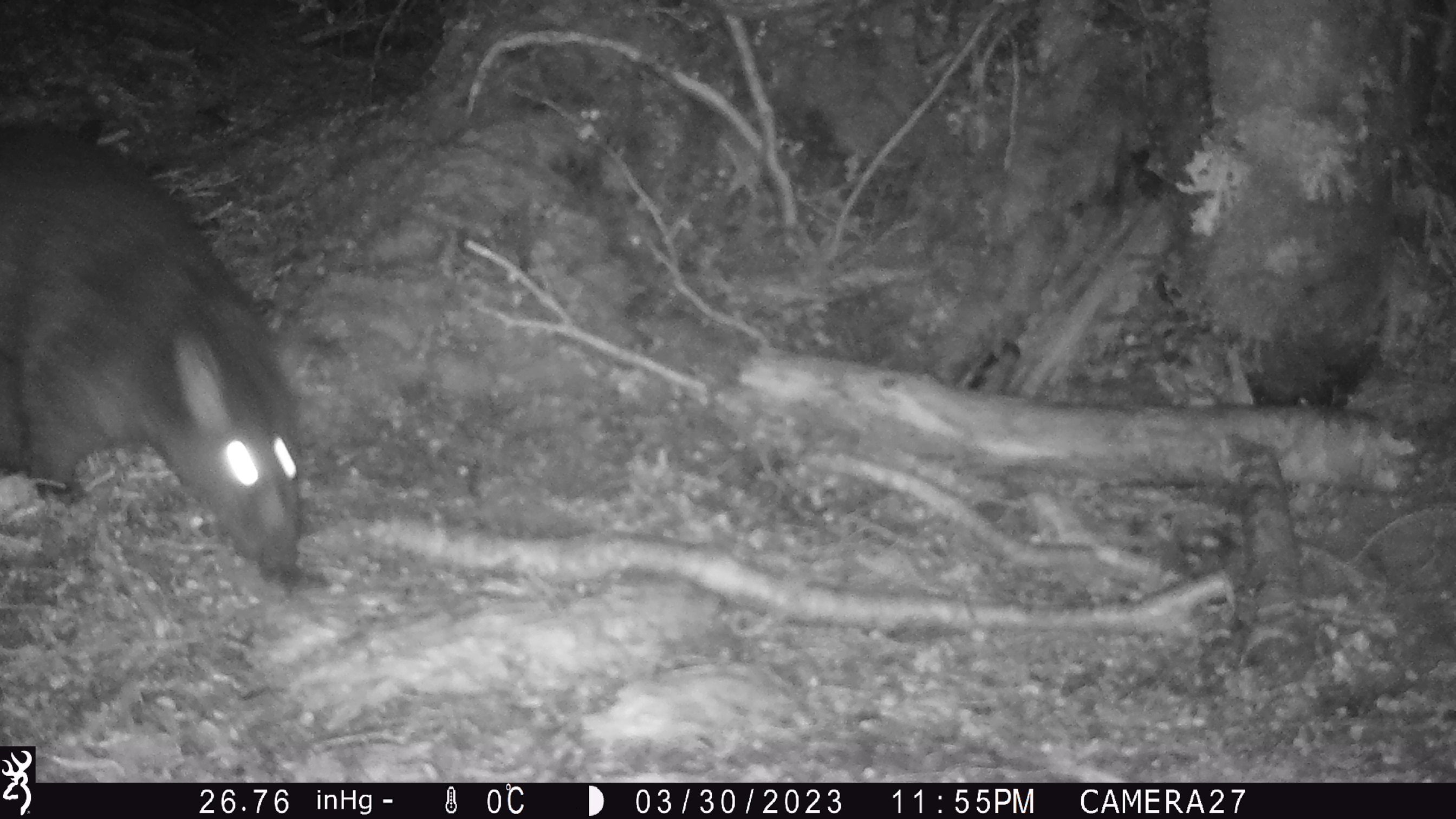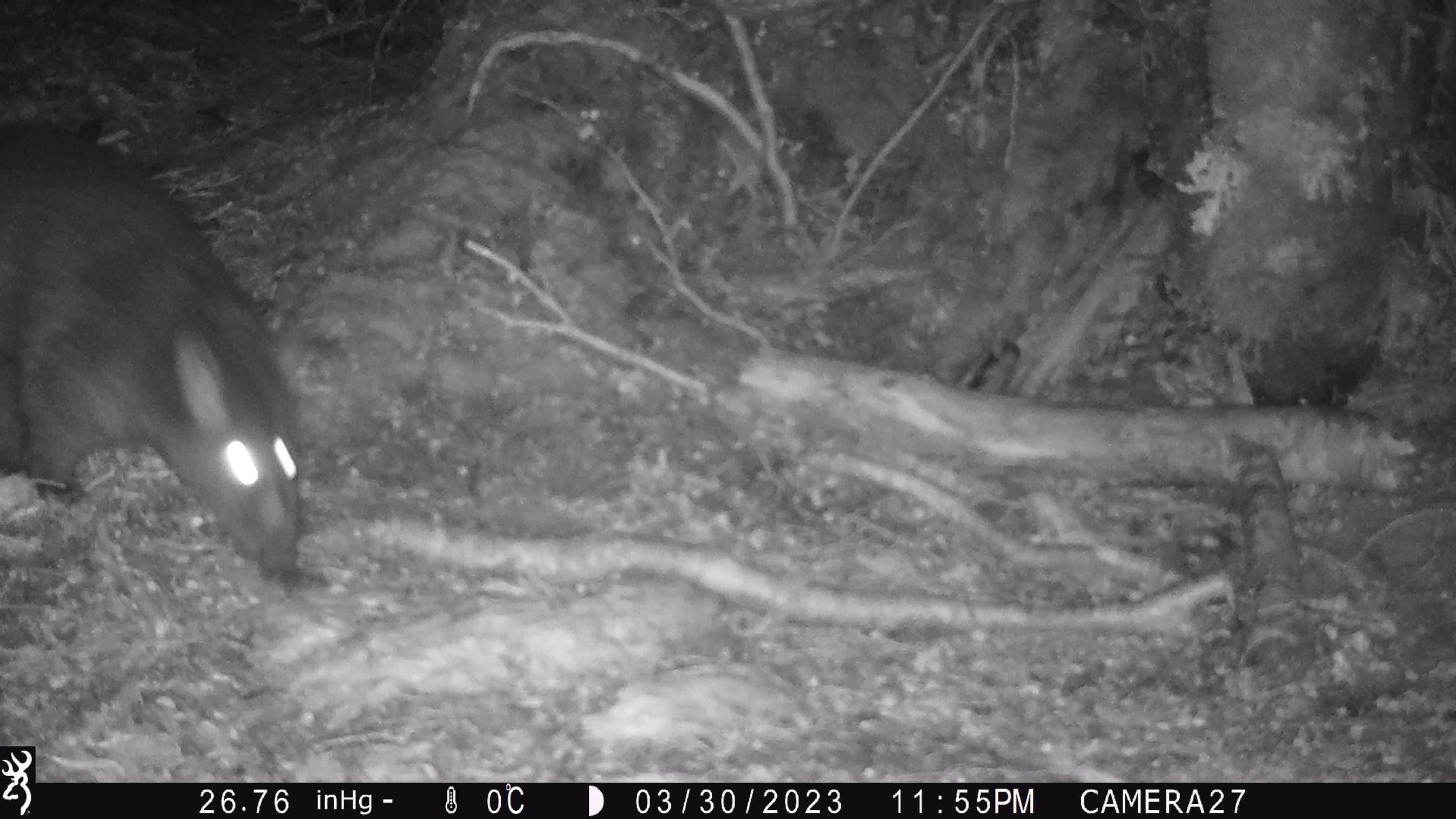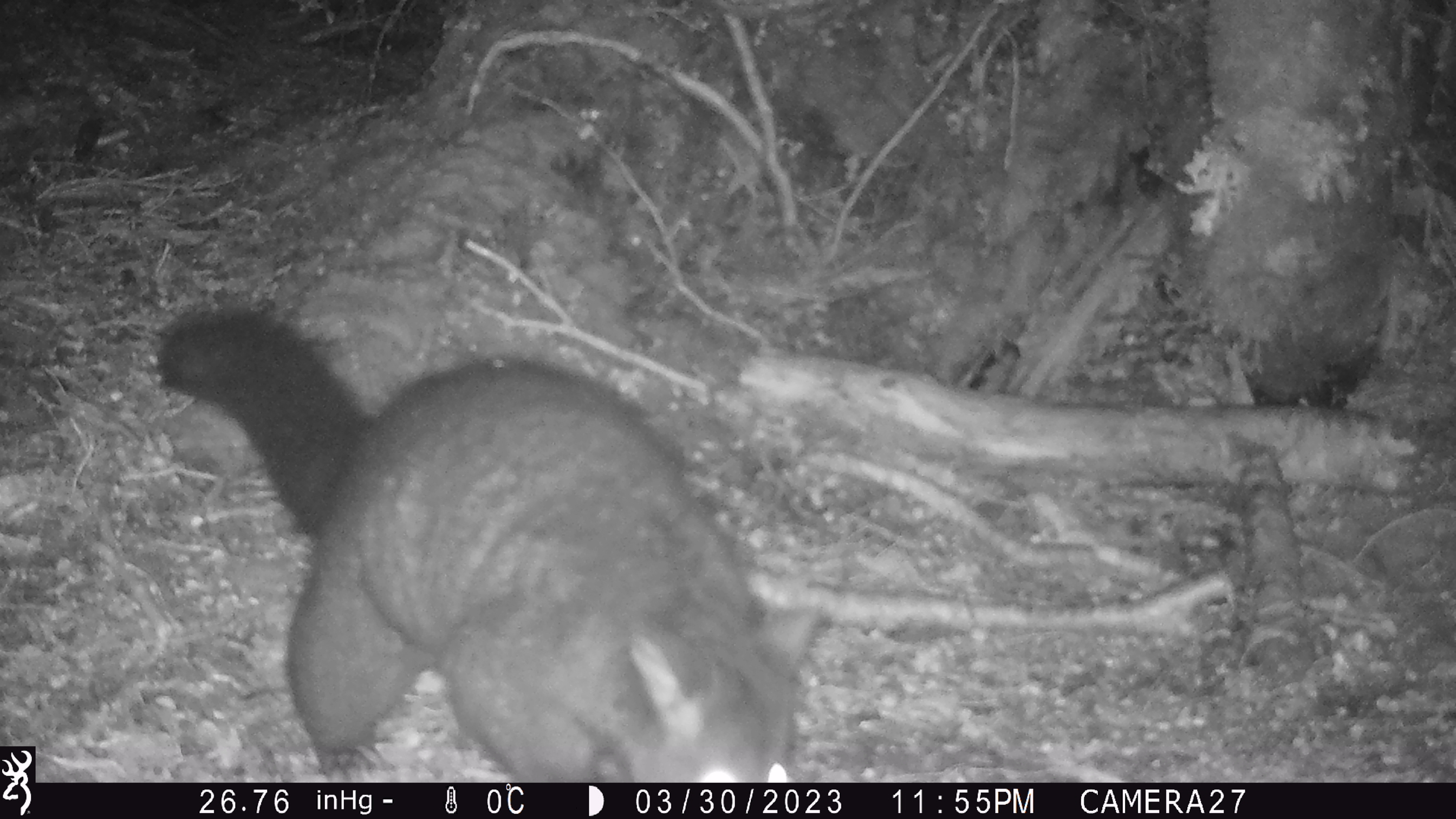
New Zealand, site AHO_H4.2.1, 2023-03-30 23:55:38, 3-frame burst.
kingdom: Animalia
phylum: Chordata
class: Mammalia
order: Diprotodontia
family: Phalangeridae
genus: Trichosurus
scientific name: Trichosurus vulpecula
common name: common brushtail possum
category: possum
Possum (common brushtail possum) (Trichosurus vulpecula).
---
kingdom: Animalia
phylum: Chordata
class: Mammalia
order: Carnivora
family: Mustelidae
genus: Mustela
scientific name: Mustela erminea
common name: stoat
Stoat (Mustela erminea).